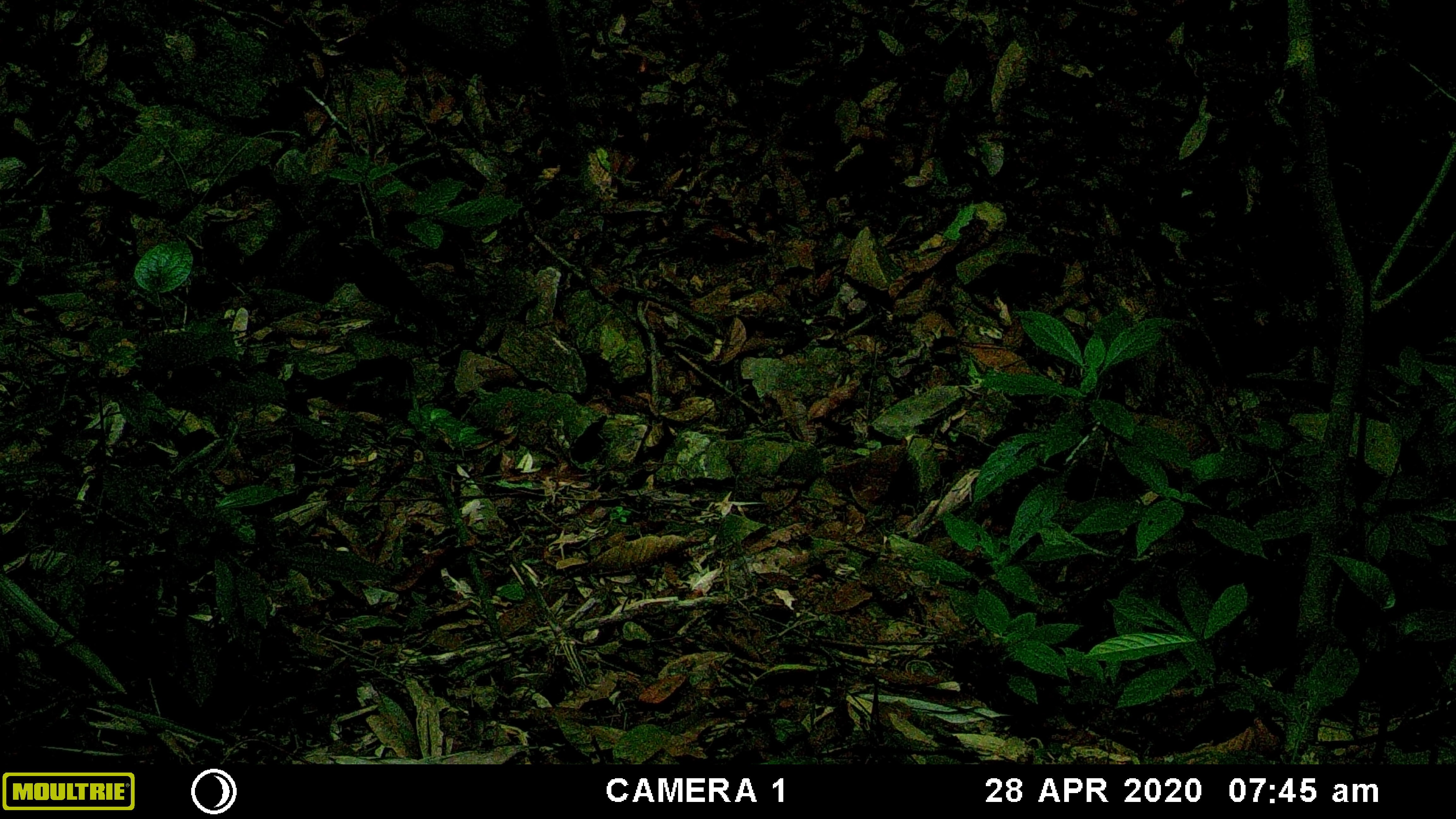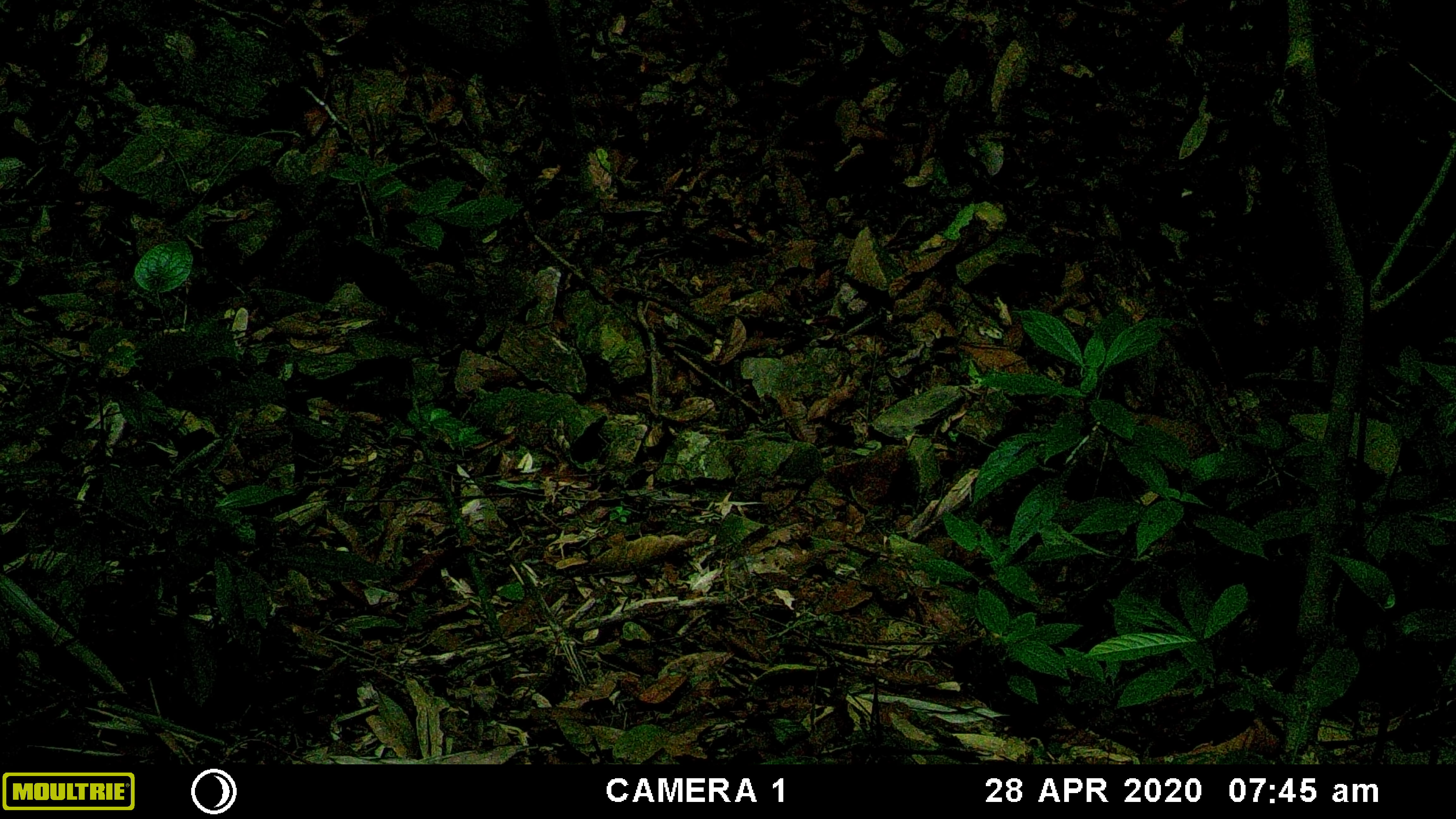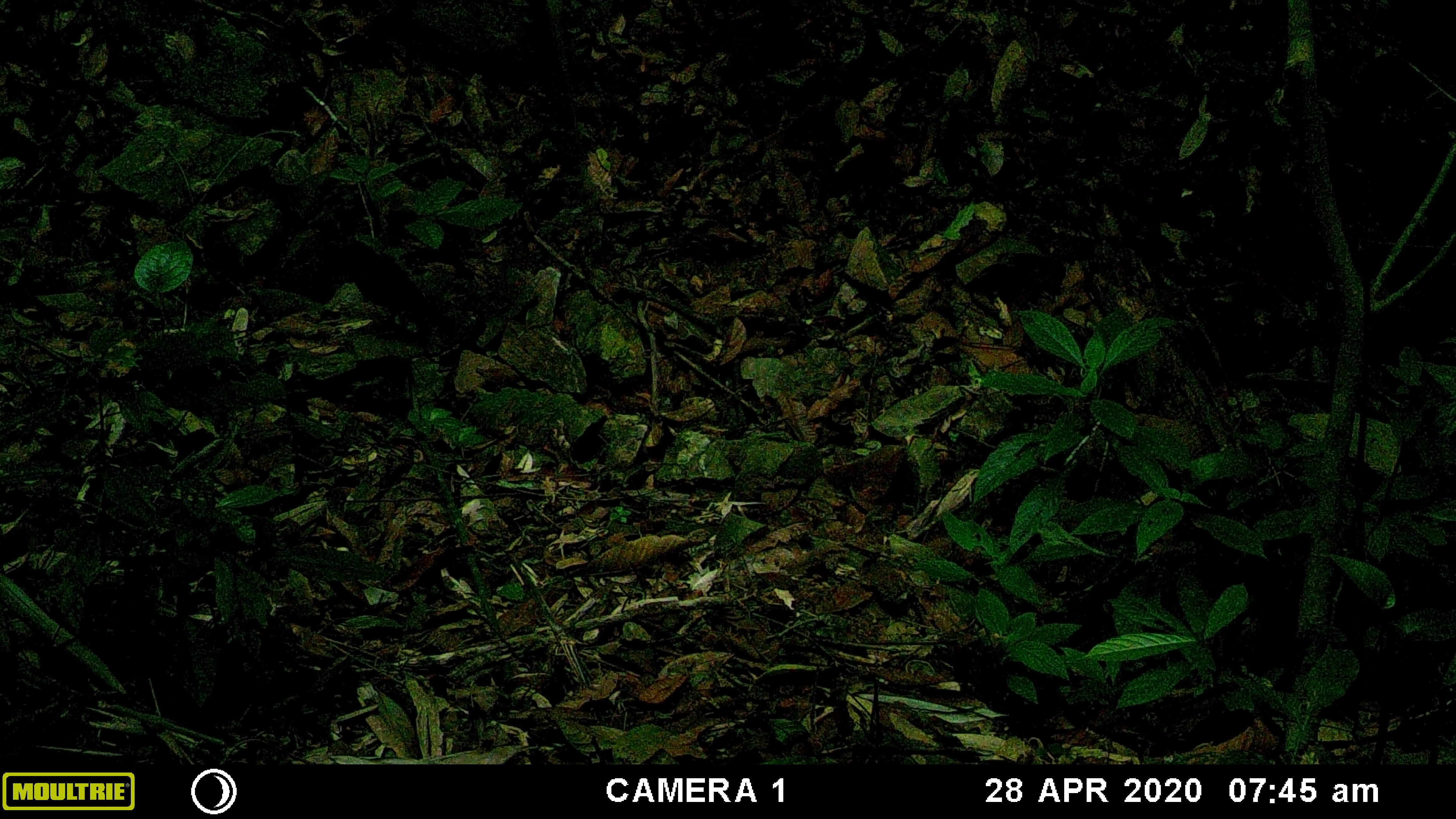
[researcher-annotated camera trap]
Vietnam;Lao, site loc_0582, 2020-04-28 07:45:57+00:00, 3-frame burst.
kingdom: Animalia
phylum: Chordata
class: Aves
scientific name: Aves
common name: bird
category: unidentified bird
Unidentified bird (bird) (Aves). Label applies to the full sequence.